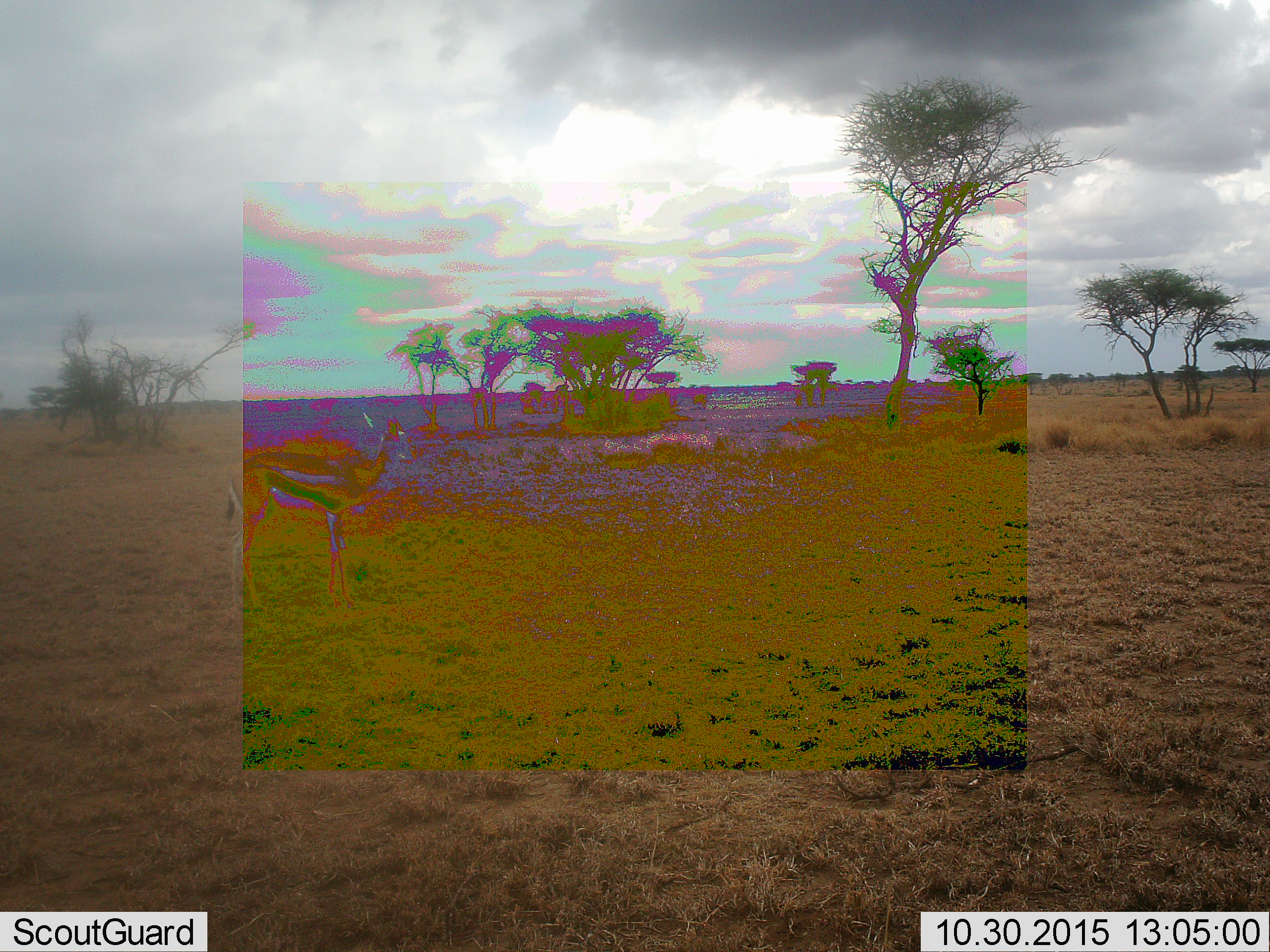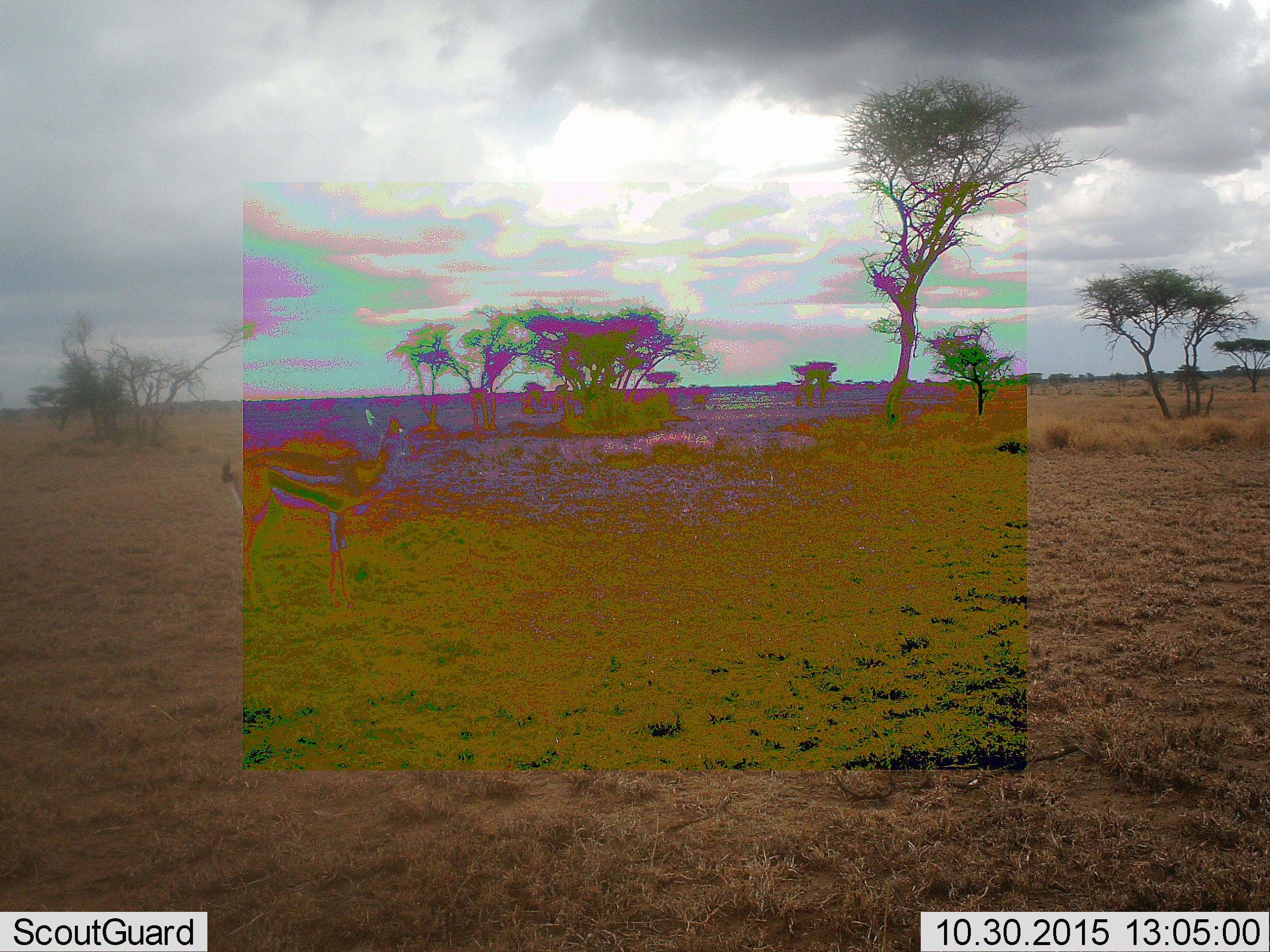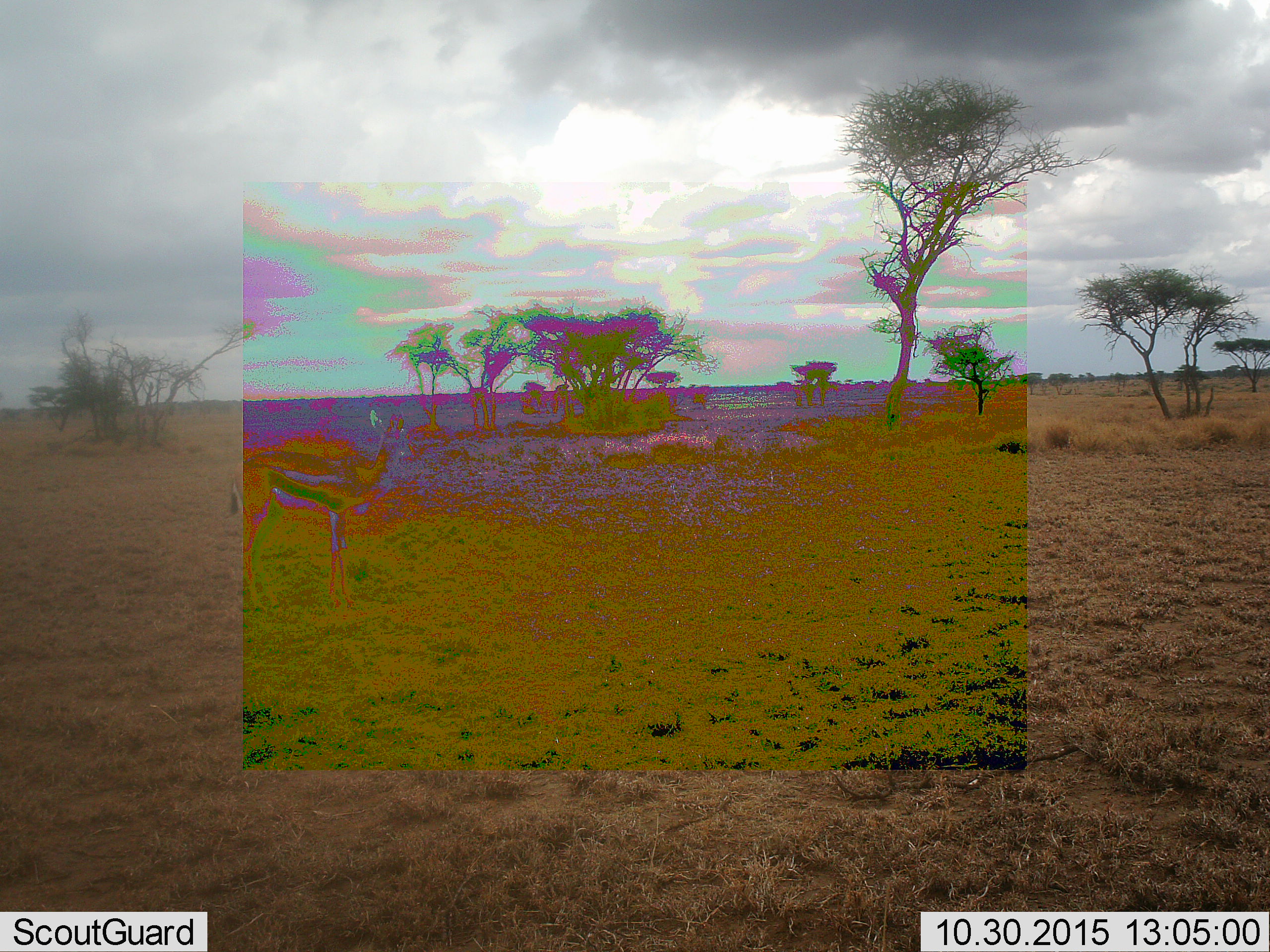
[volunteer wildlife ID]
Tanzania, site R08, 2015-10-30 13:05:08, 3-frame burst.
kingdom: Animalia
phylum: Chordata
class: Mammalia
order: Artiodactyla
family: Bovidae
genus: Eudorcas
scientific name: Eudorcas thomsonii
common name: thomson's gazelle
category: gazellethomsons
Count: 1.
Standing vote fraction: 86%.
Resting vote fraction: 14%.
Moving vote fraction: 0%.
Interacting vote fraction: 0%.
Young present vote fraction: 0%.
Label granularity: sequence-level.